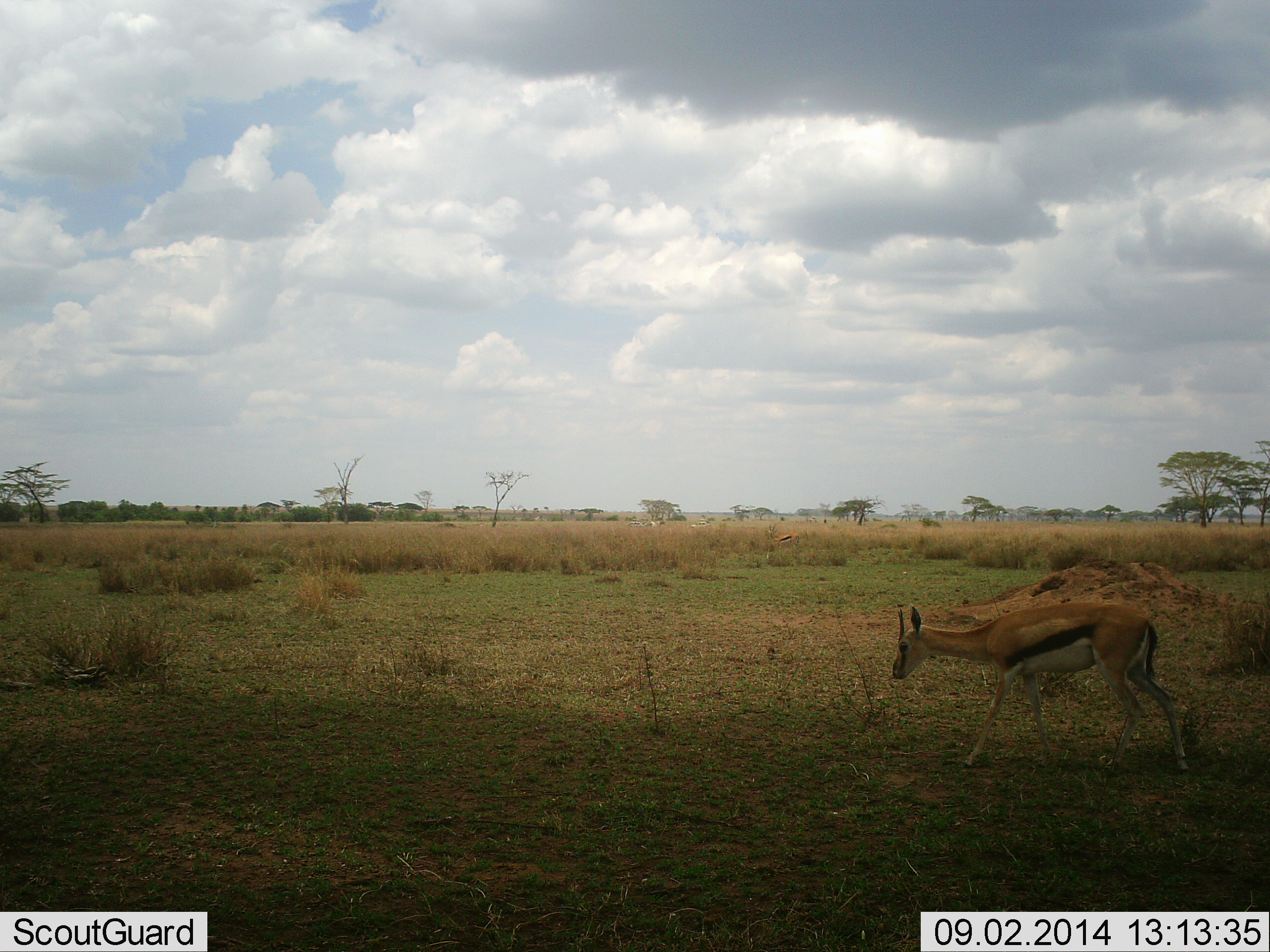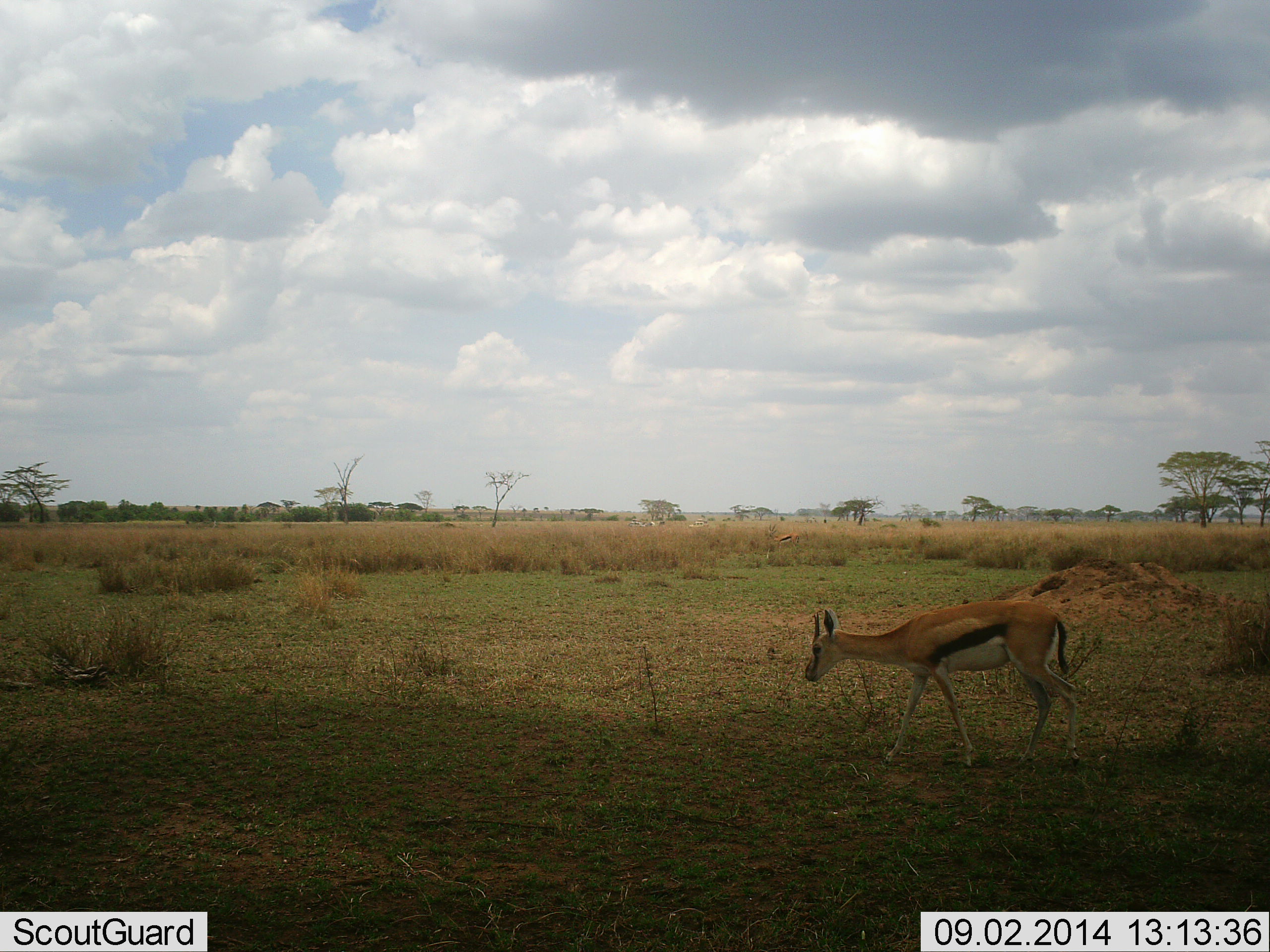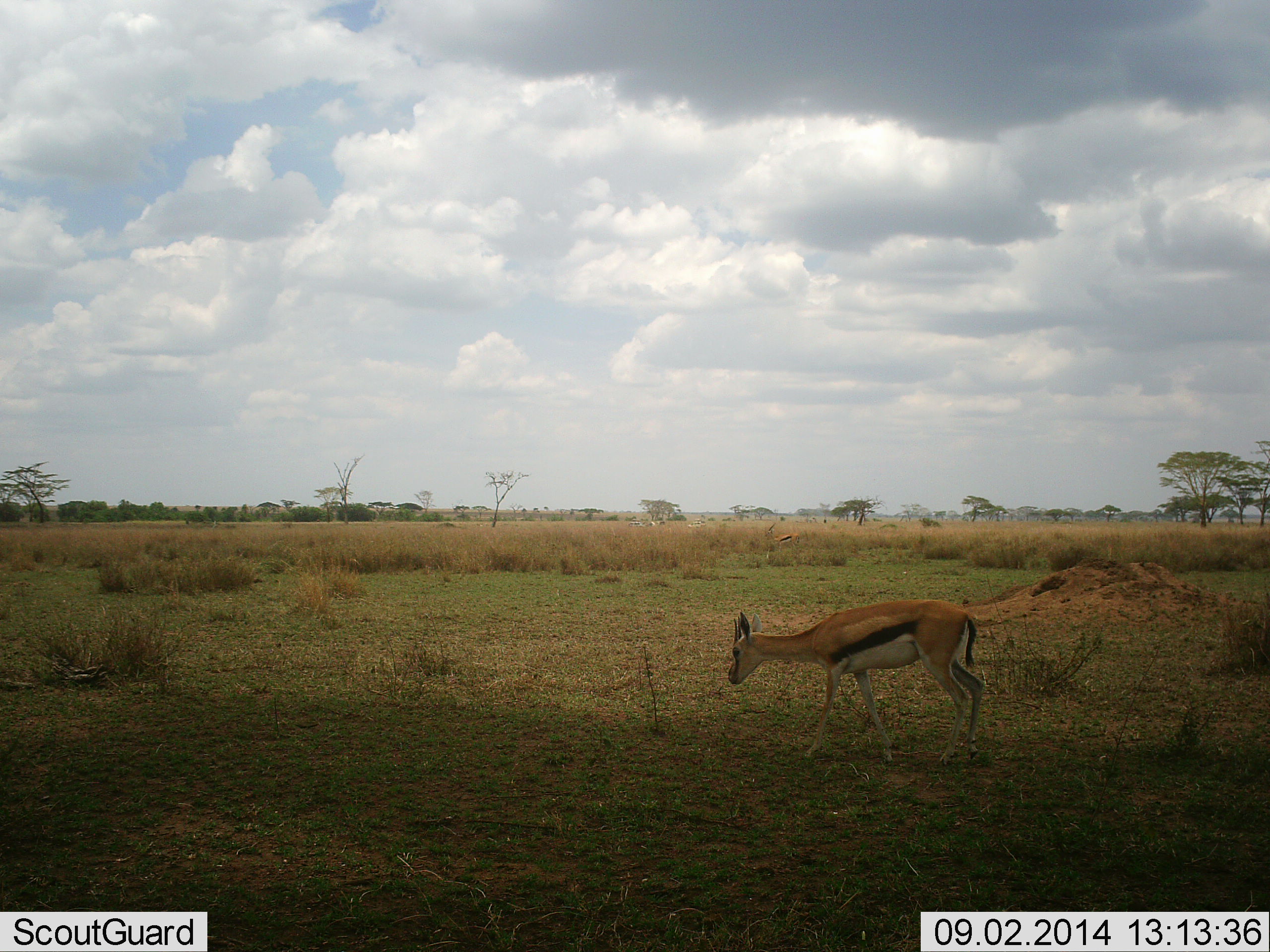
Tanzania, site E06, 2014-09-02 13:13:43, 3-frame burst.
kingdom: Animalia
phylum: Chordata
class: Mammalia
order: Artiodactyla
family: Bovidae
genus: Eudorcas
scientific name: Eudorcas thomsonii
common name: thomson's gazelle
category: gazellethomsons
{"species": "gazellethomsons (thomson's gazelle) (Eudorcas thomsonii)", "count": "1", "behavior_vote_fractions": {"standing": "20%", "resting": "0%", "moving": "90%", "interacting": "0%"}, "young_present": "0%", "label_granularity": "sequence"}